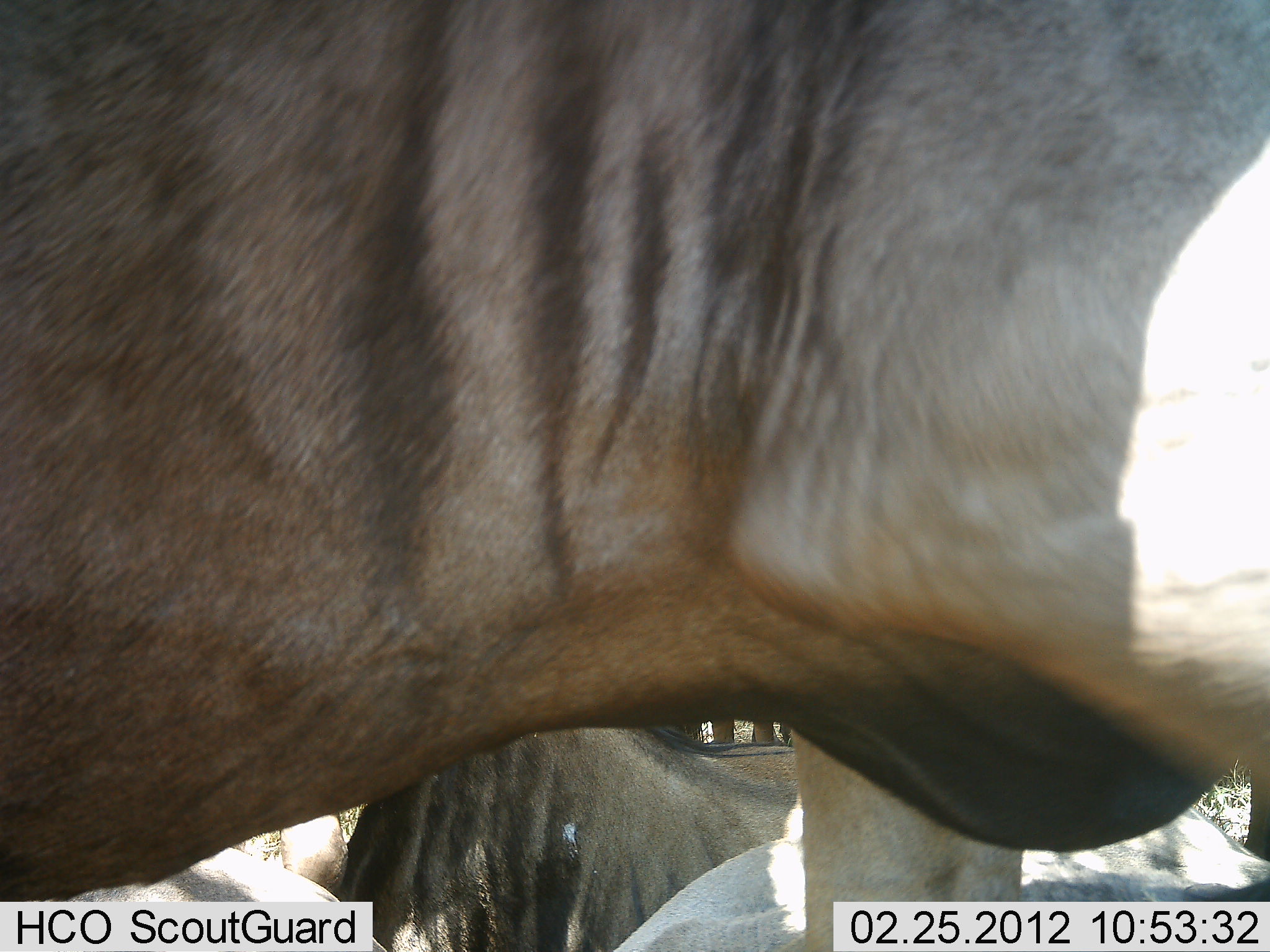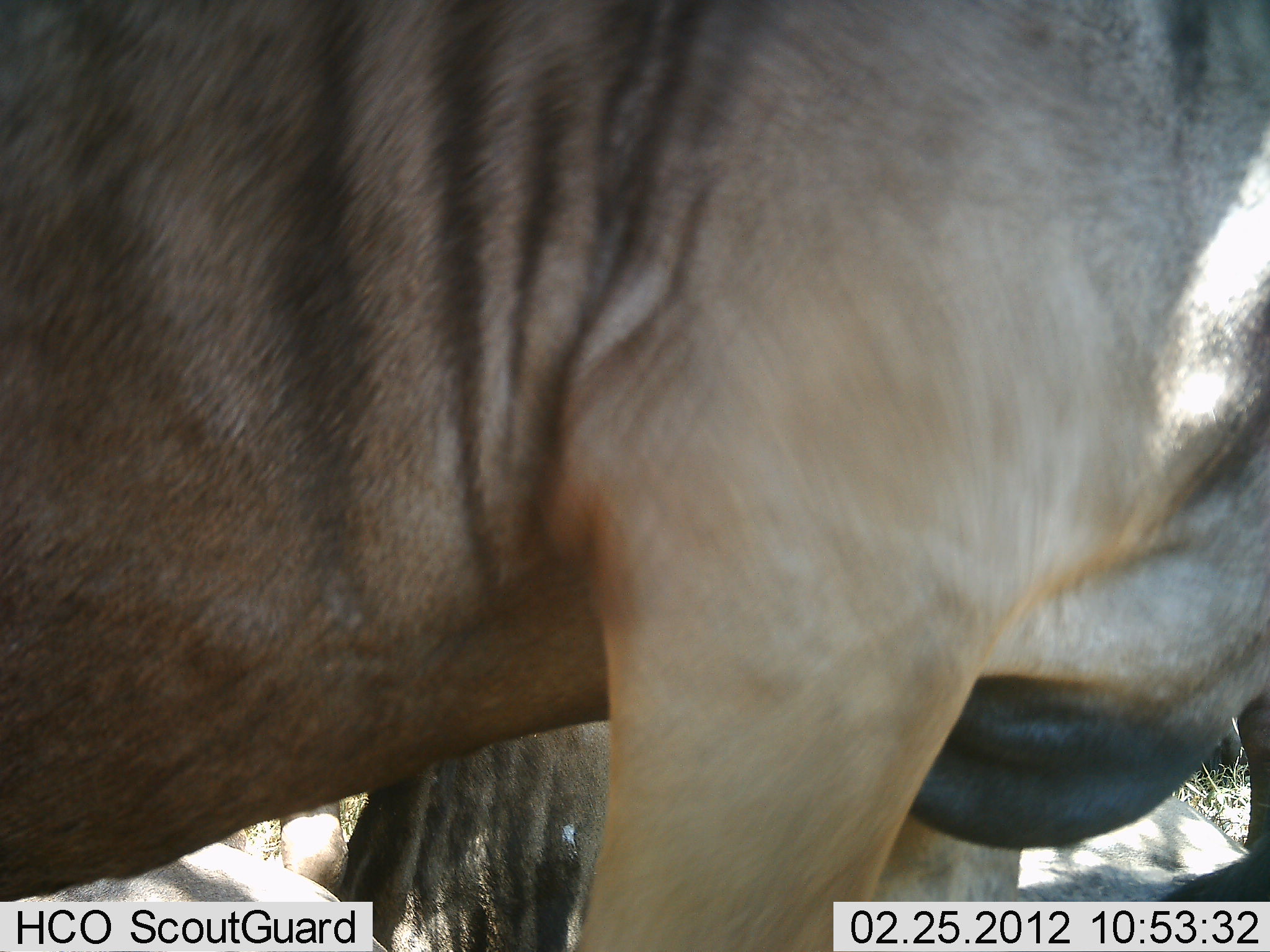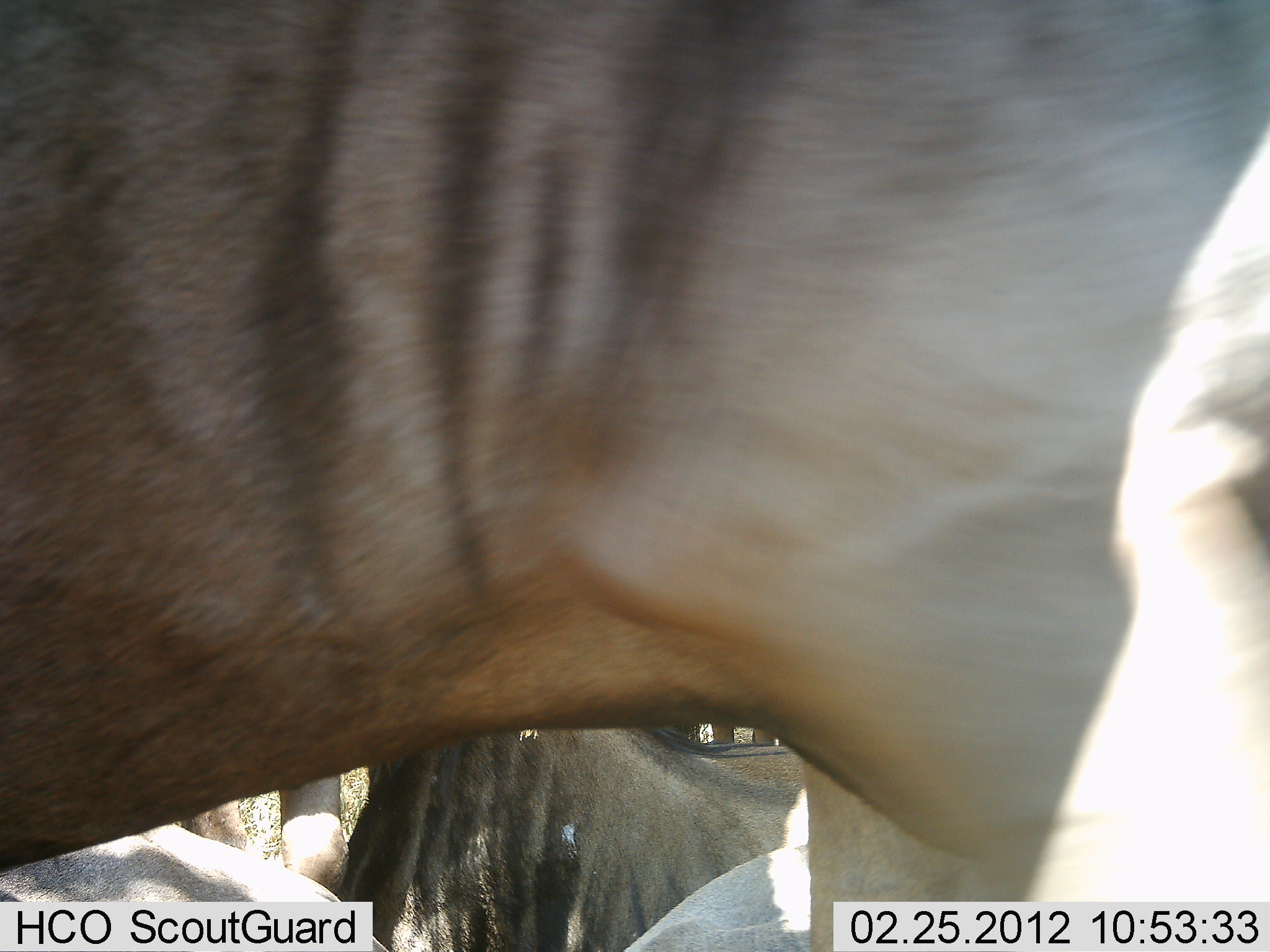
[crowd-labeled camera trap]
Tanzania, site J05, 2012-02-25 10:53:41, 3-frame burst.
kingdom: Animalia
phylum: Chordata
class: Mammalia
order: Artiodactyla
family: Bovidae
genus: Connochaetes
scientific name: Connochaetes taurinus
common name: blue wildebeest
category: wildebeest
Wildebeest (blue wildebeest) (Connochaetes taurinus), count 2. Behavior (volunteer vote fractions): standing 86%, resting 71%, moving 14%, interacting 0%. Young present (vote fraction): 0%. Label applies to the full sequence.